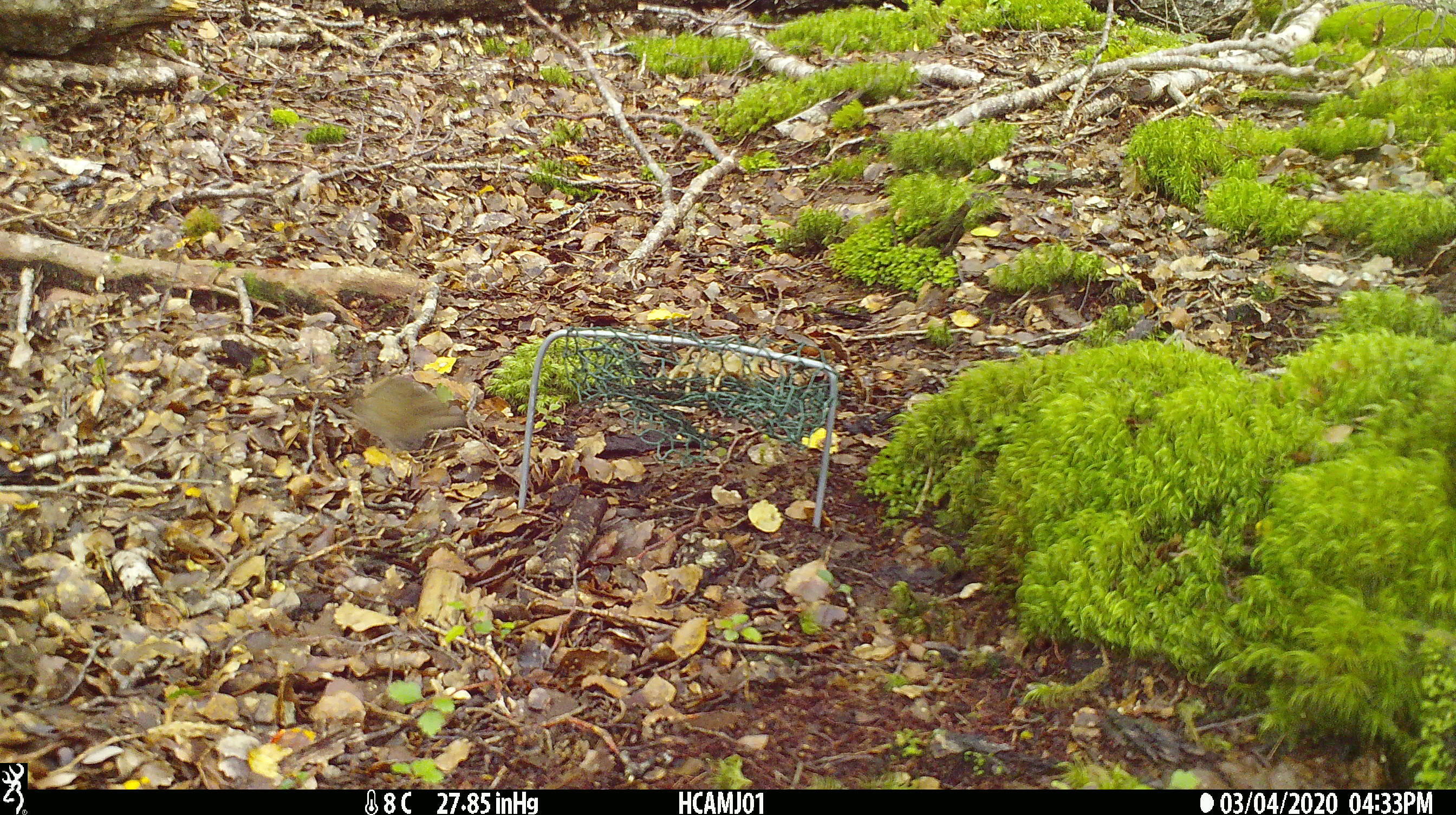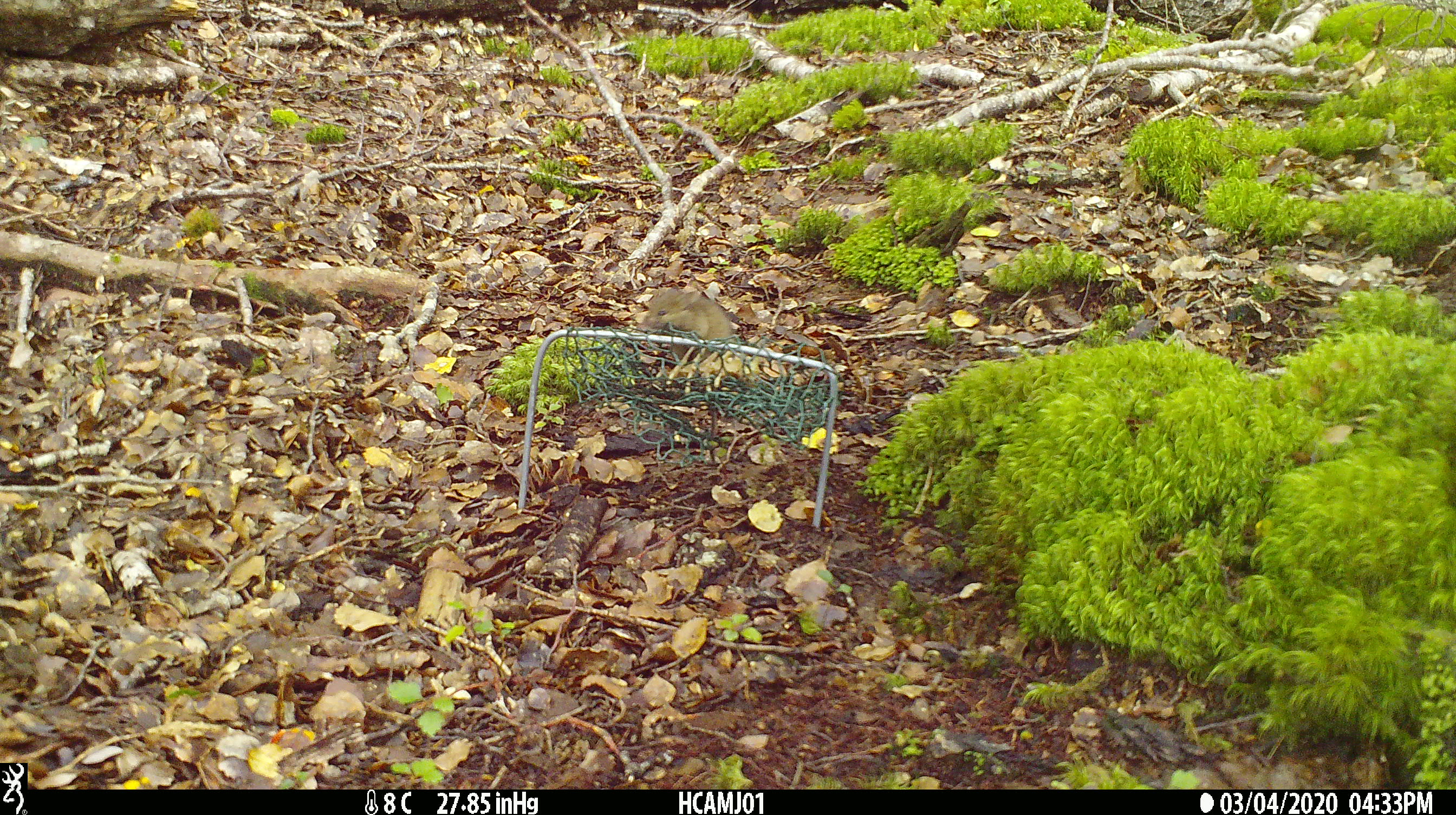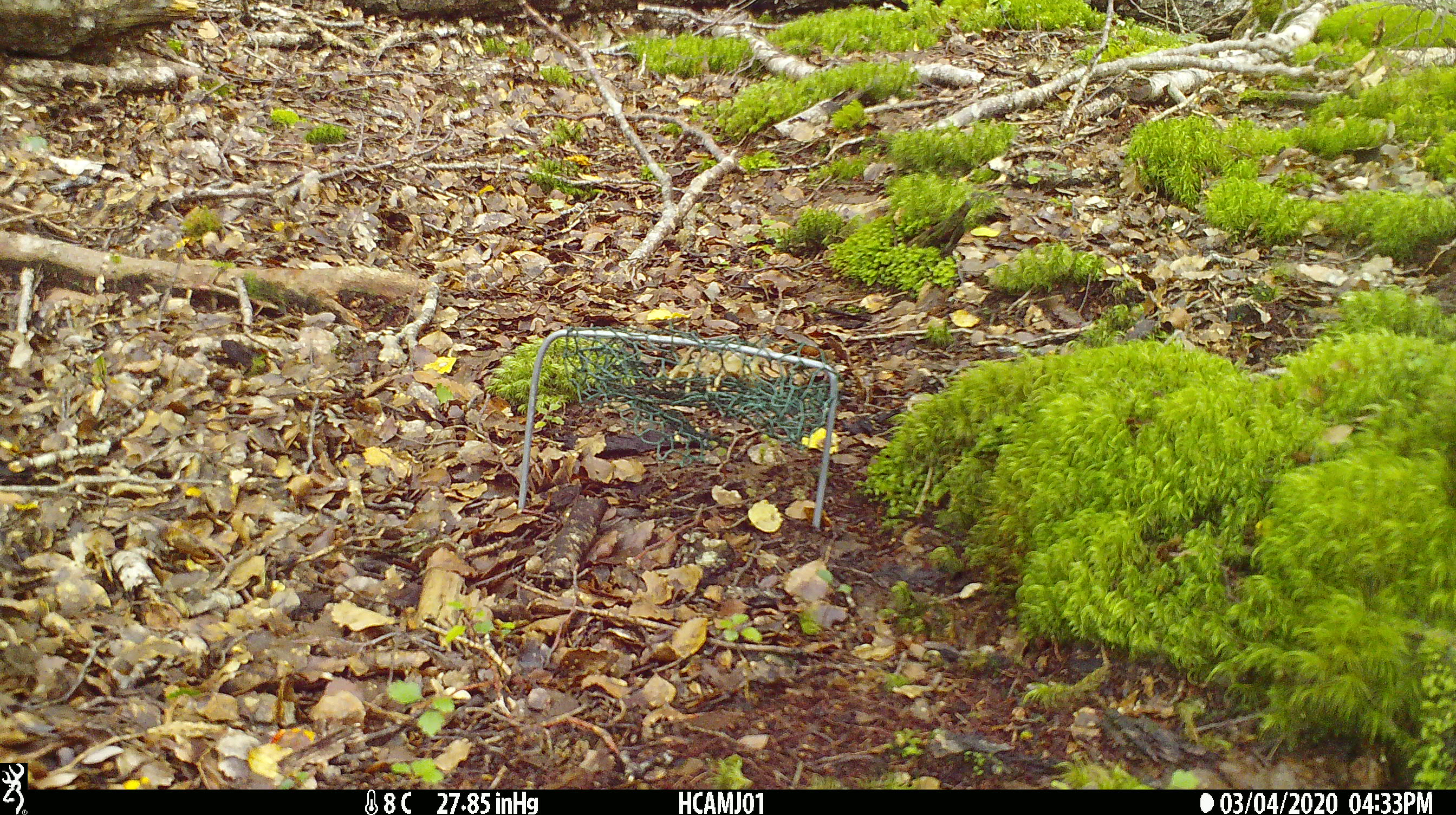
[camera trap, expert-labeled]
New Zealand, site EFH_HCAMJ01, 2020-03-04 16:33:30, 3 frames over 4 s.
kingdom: Animalia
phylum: Chordata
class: Mammalia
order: Rodentia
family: Muridae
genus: Mus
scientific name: Mus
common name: mouse